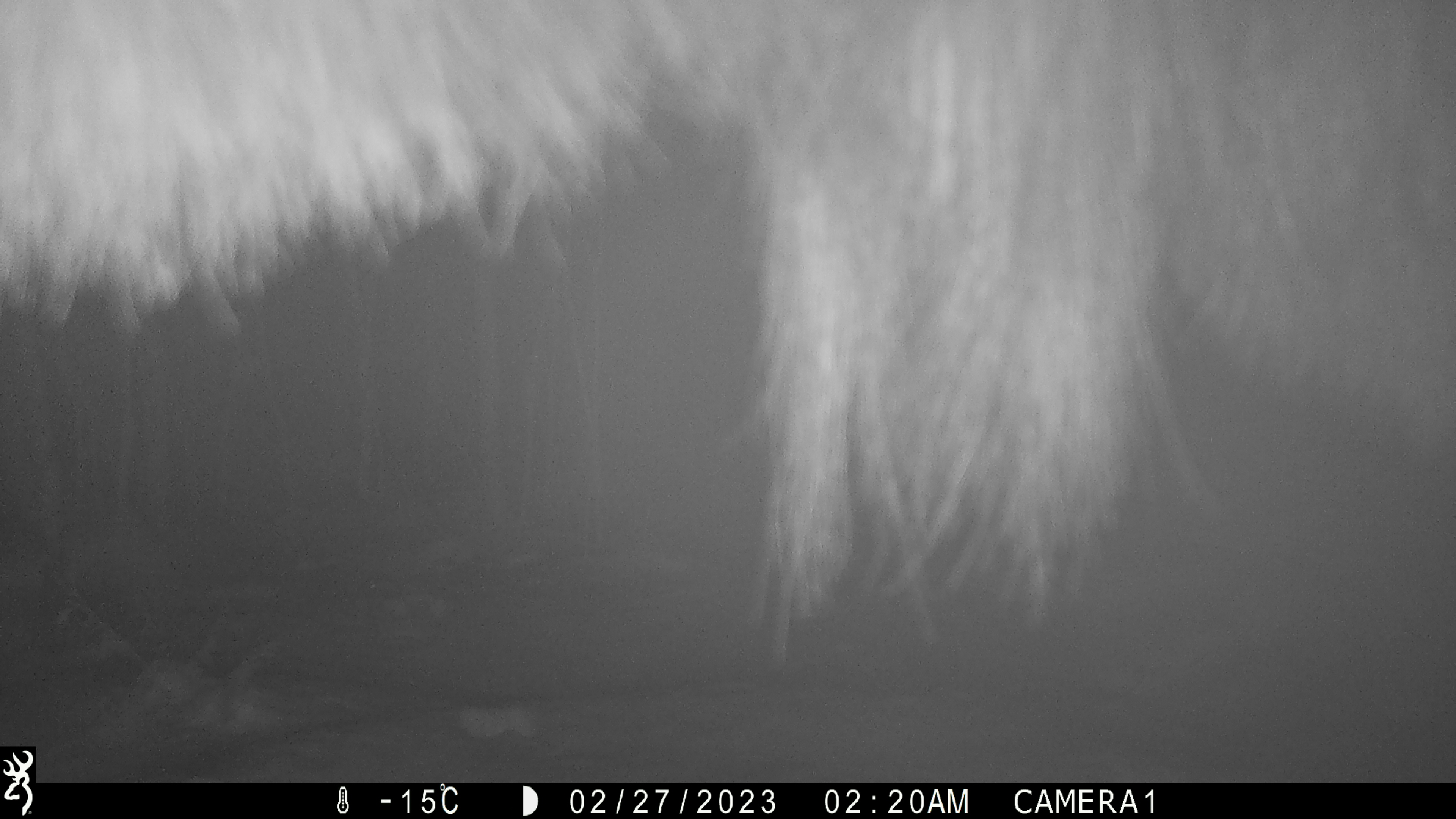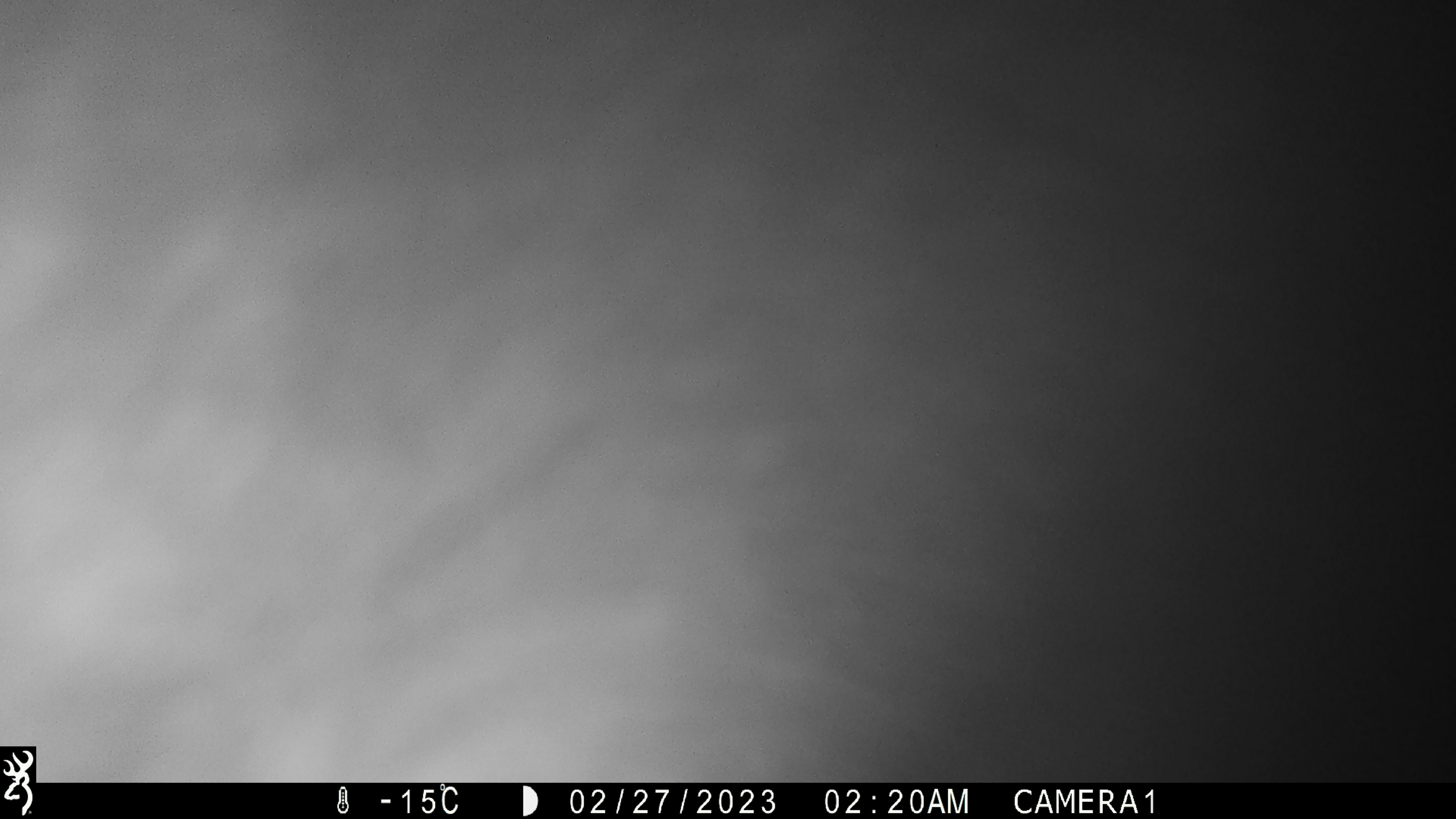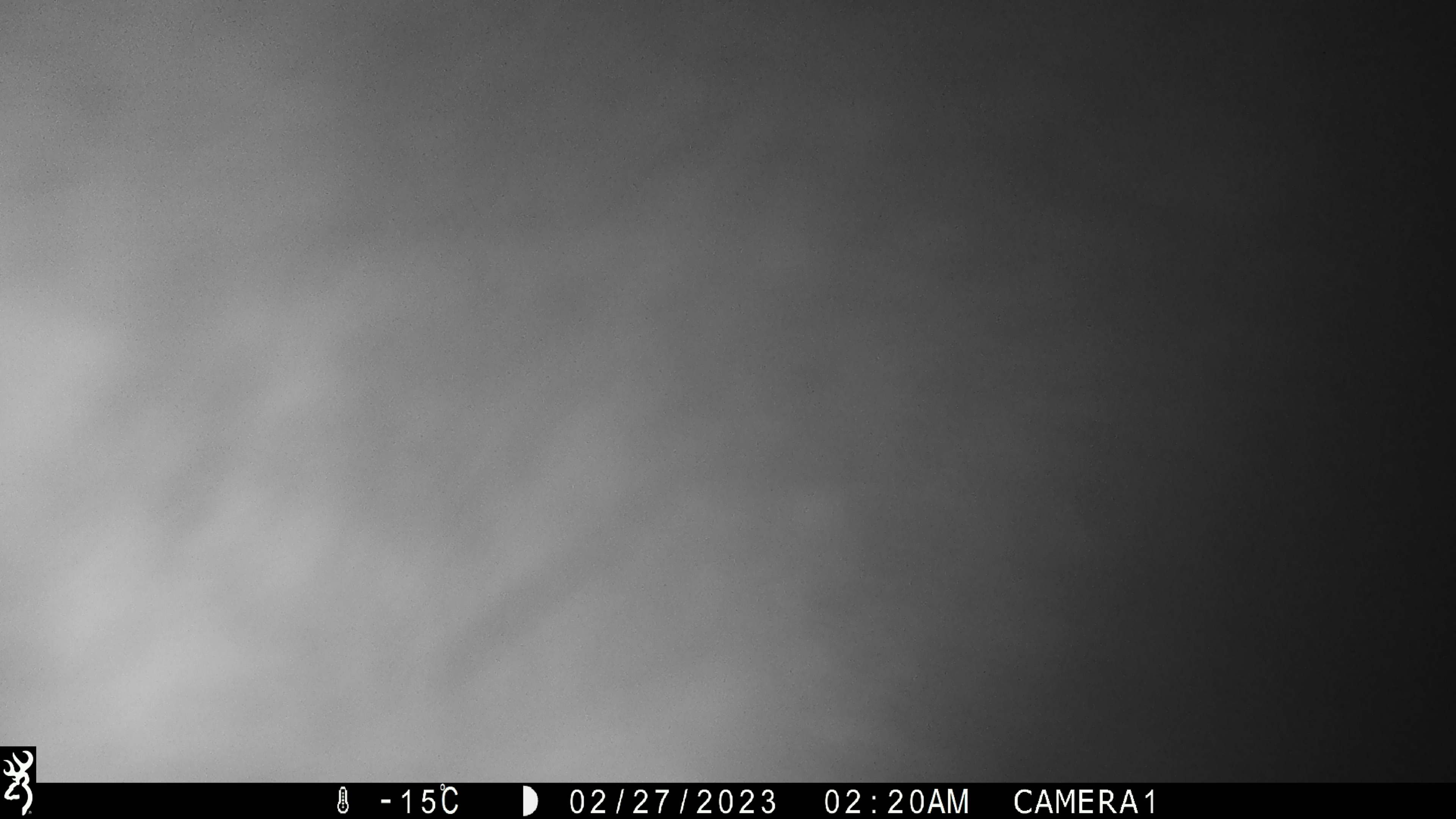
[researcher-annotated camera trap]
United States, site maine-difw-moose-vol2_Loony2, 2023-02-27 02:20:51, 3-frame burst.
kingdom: Animalia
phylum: Chordata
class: Mammalia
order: Artiodactyla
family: Cervidae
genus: Alces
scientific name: Alces alces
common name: moose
Moose (Alces alces).